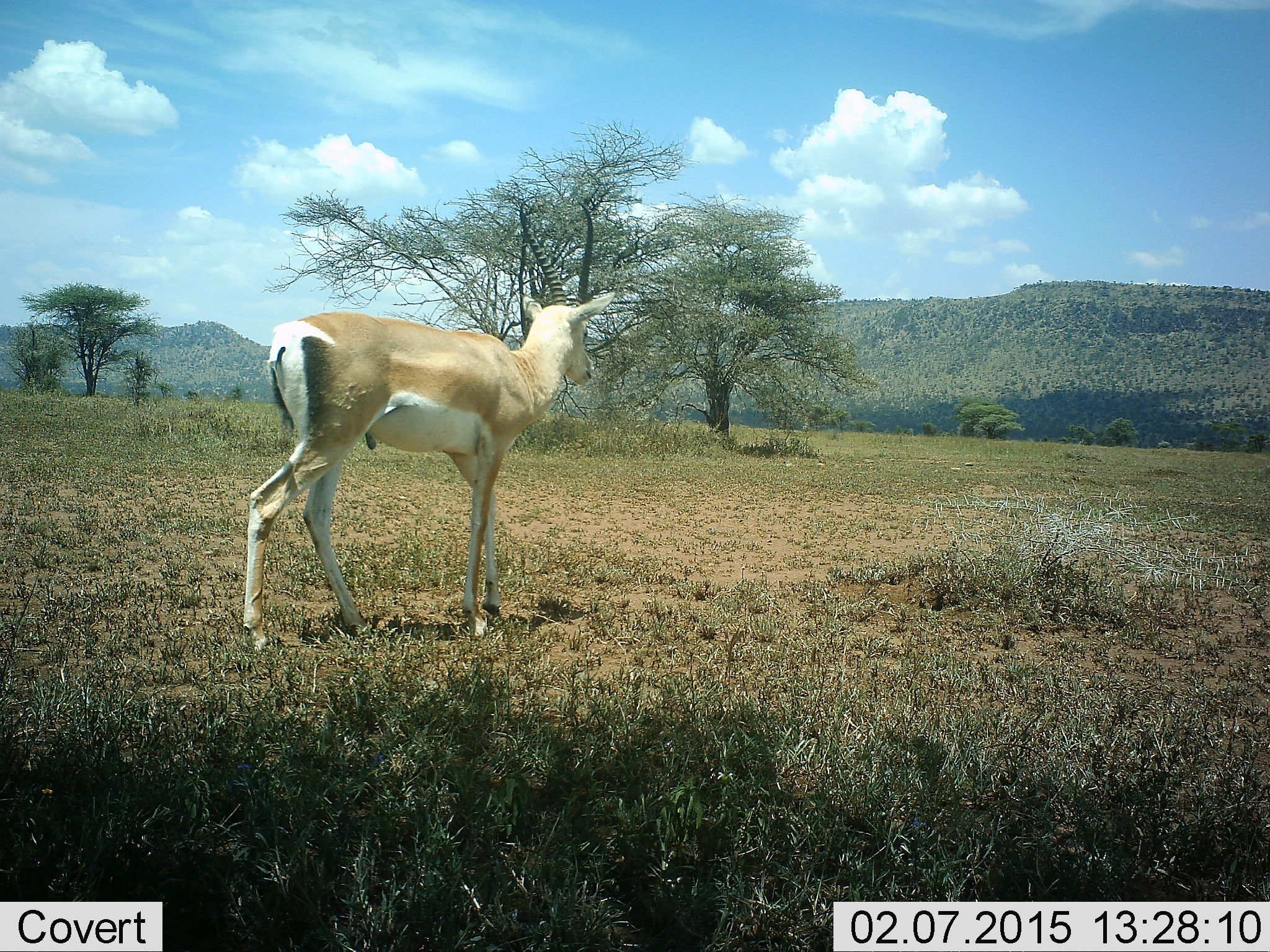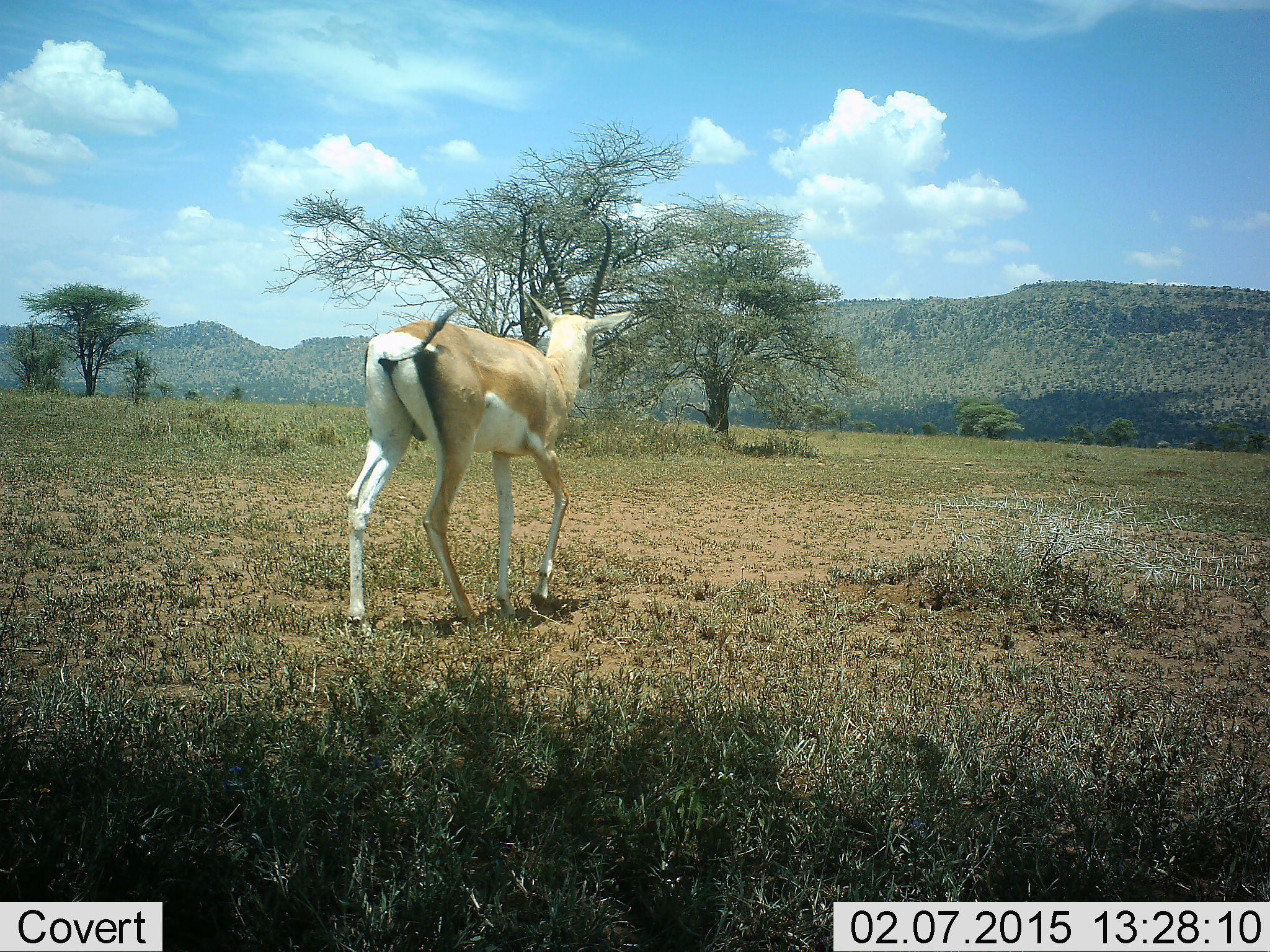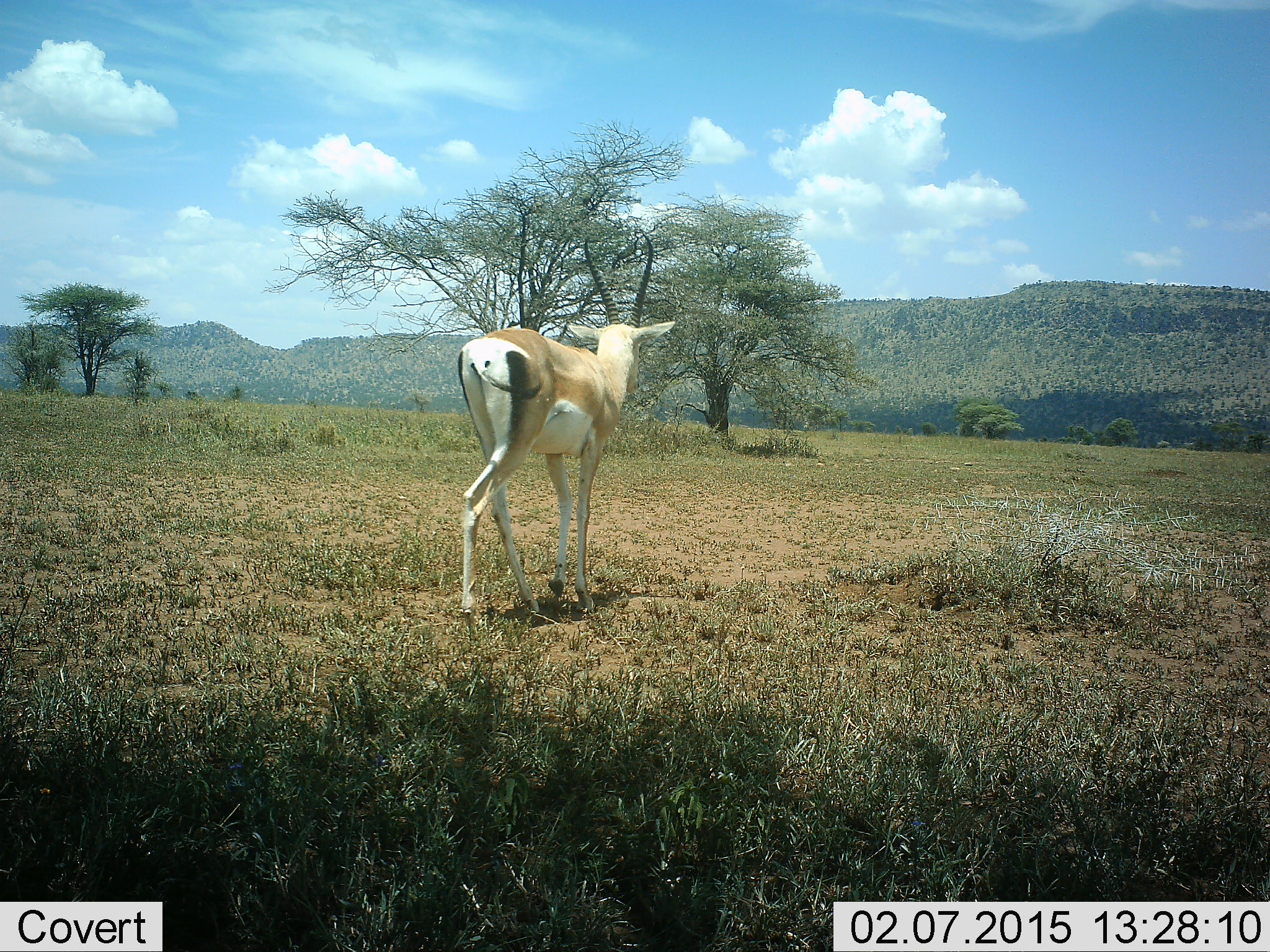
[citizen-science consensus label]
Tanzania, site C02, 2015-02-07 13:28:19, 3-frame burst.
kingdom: Animalia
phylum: Chordata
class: Mammalia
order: Artiodactyla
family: Bovidae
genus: Nanger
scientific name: Nanger granti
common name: grant's gazelle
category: gazellegrants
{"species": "gazellegrants (grant's gazelle) (Nanger granti)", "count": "1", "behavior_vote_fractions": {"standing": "20%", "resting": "0%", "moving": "80%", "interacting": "0%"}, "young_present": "0%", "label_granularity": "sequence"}